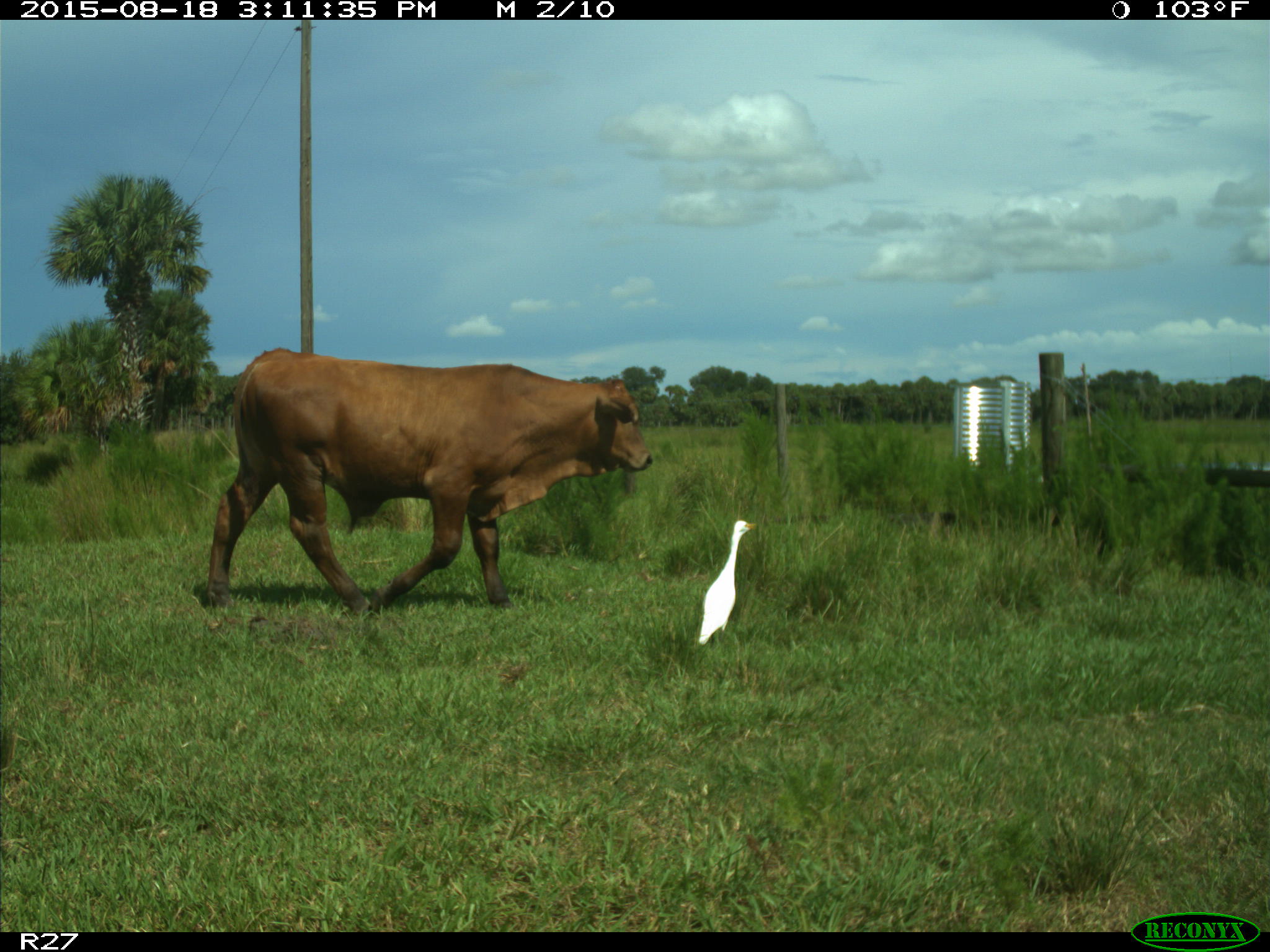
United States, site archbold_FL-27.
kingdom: Animalia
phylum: Chordata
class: Mammalia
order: Artiodactyla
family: Bovidae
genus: Bos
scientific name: Bos taurus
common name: domestic cow